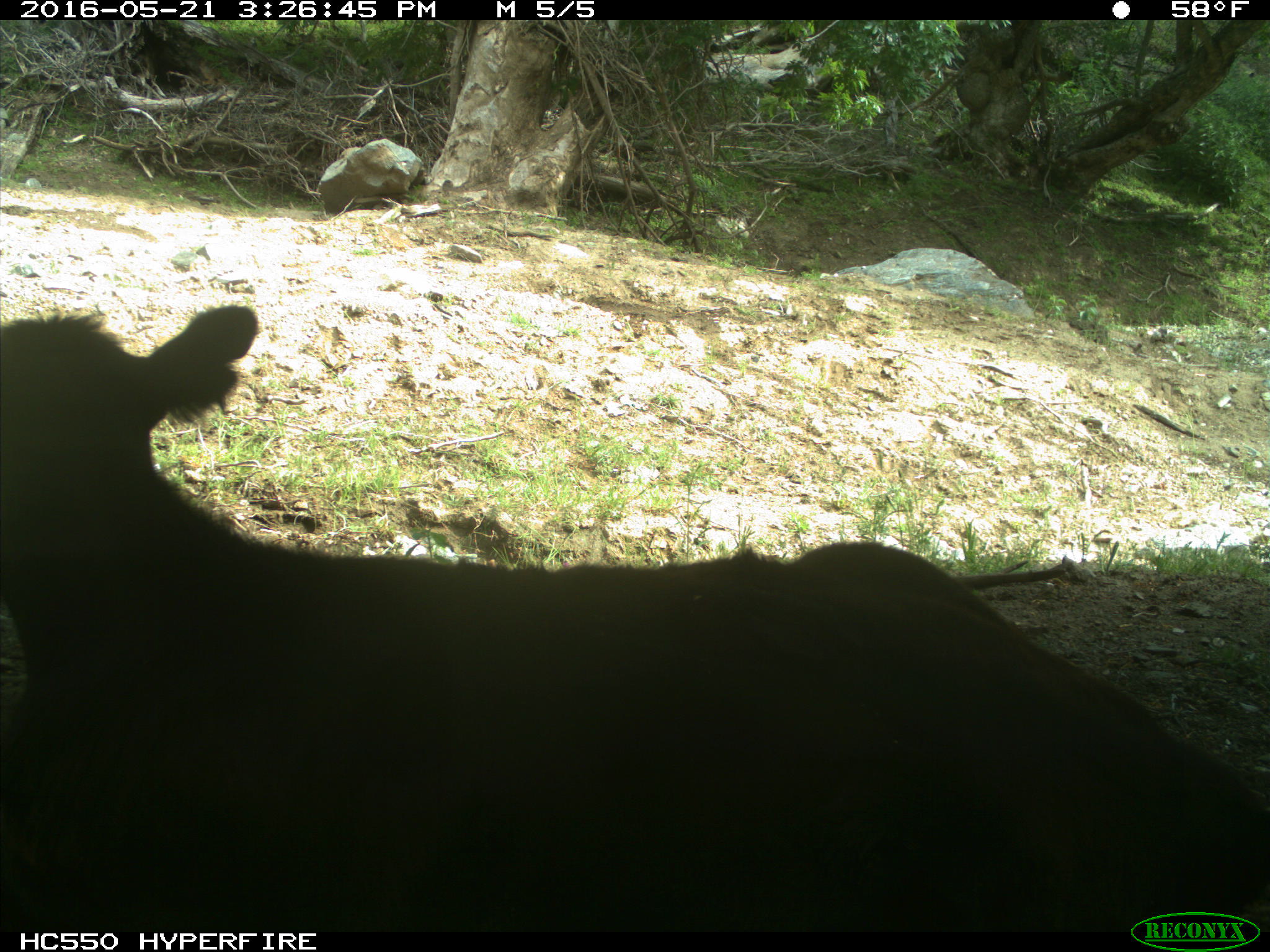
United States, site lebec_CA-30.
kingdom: Animalia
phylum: Chordata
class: Mammalia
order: Artiodactyla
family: Bovidae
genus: Bos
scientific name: Bos taurus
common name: domestic cow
Bos taurus (domestic cow).